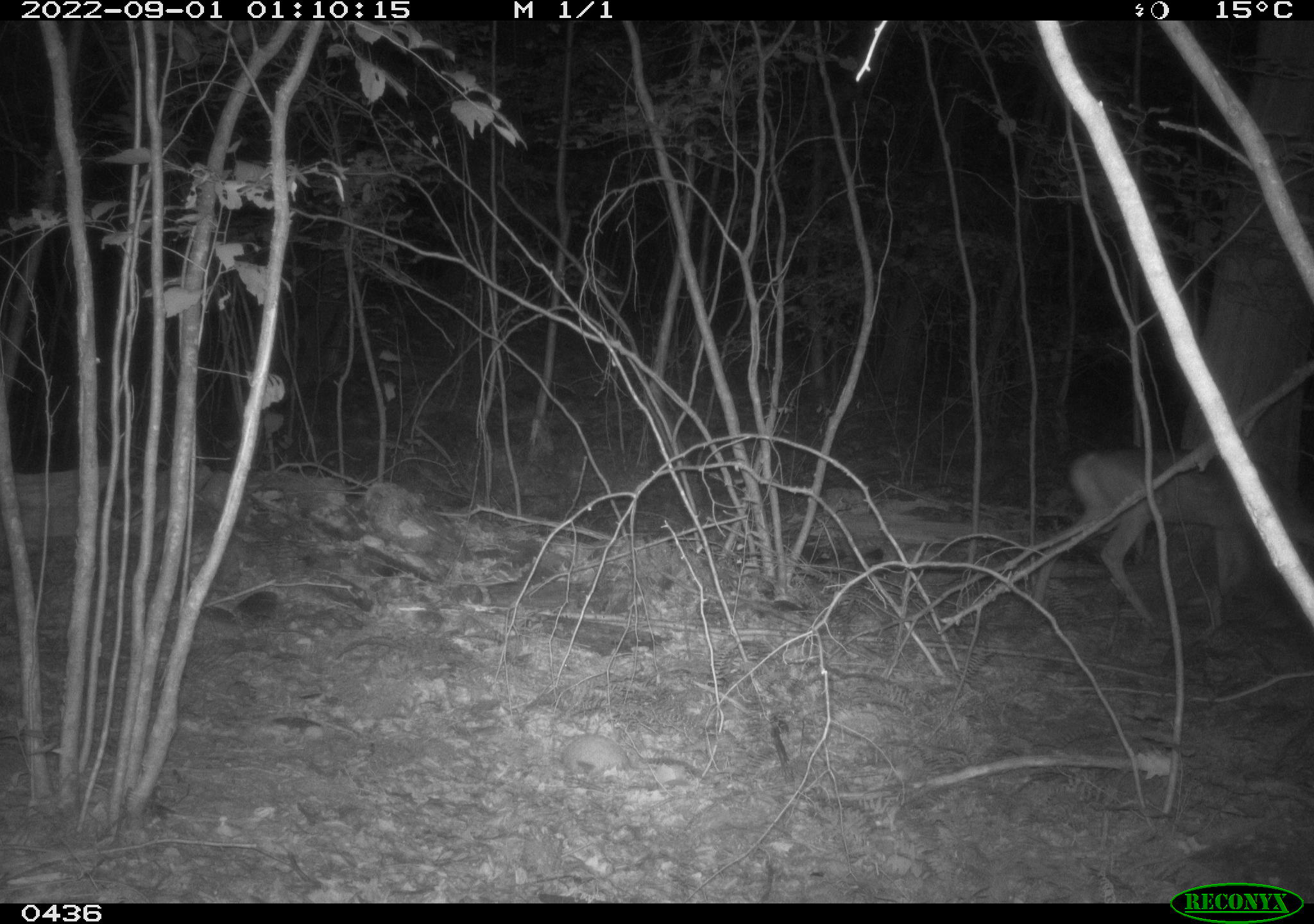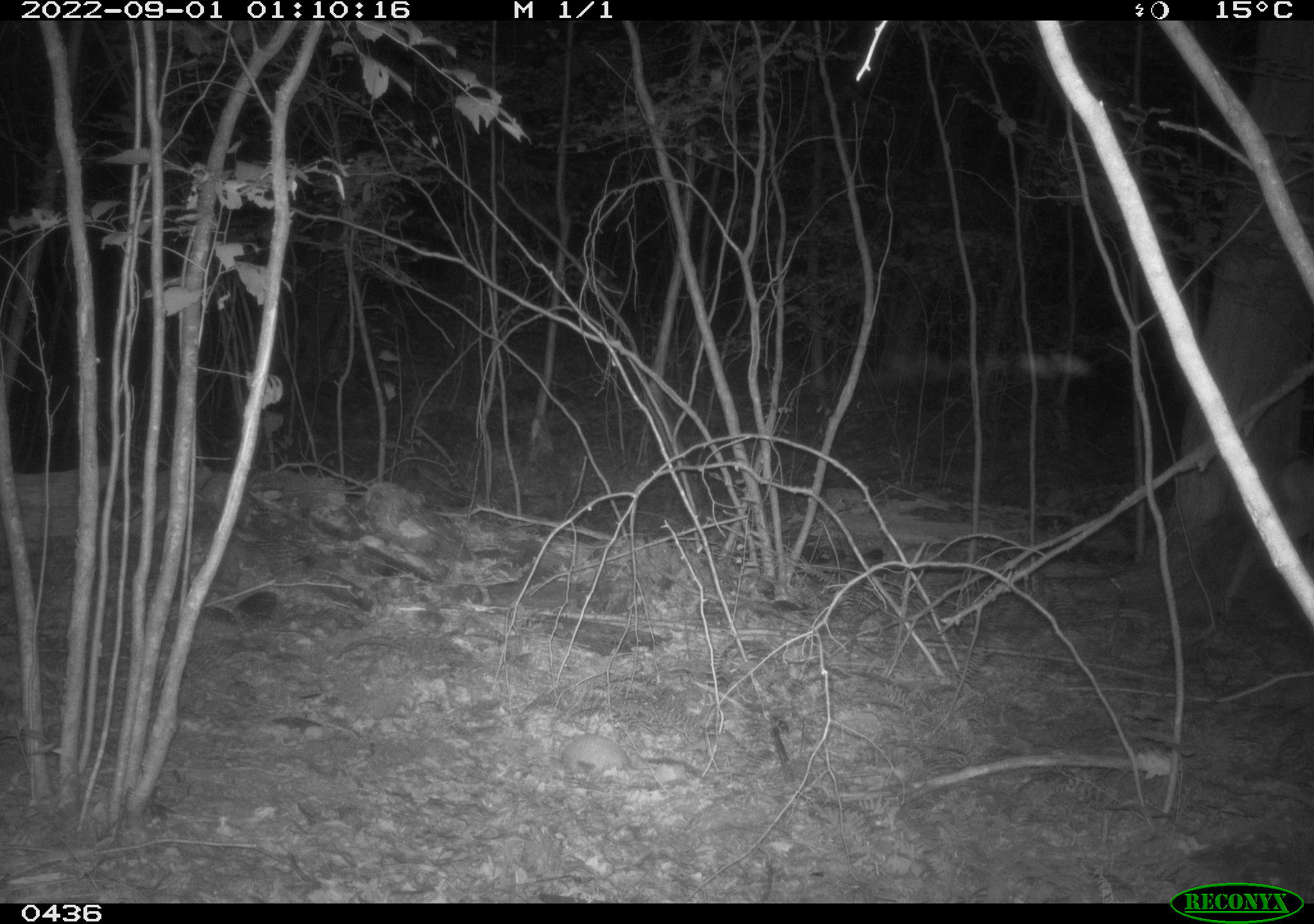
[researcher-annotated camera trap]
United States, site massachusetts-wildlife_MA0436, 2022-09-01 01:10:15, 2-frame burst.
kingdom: Animalia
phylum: Chordata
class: Mammalia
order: Artiodactyla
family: Cervidae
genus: Odocoileus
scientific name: Odocoileus virginianus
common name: white-tailed deer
White-tailed deer (Odocoileus virginianus).